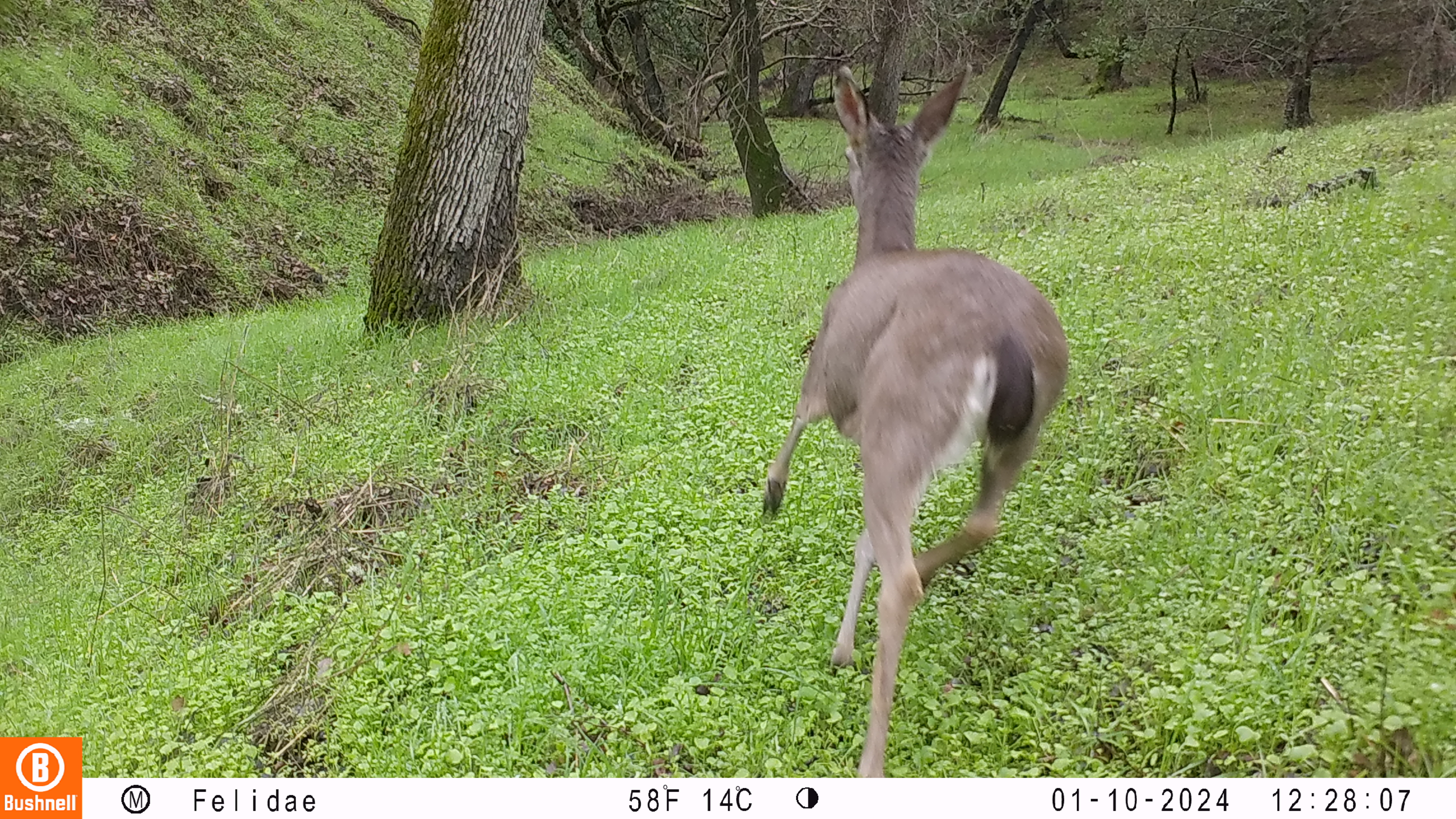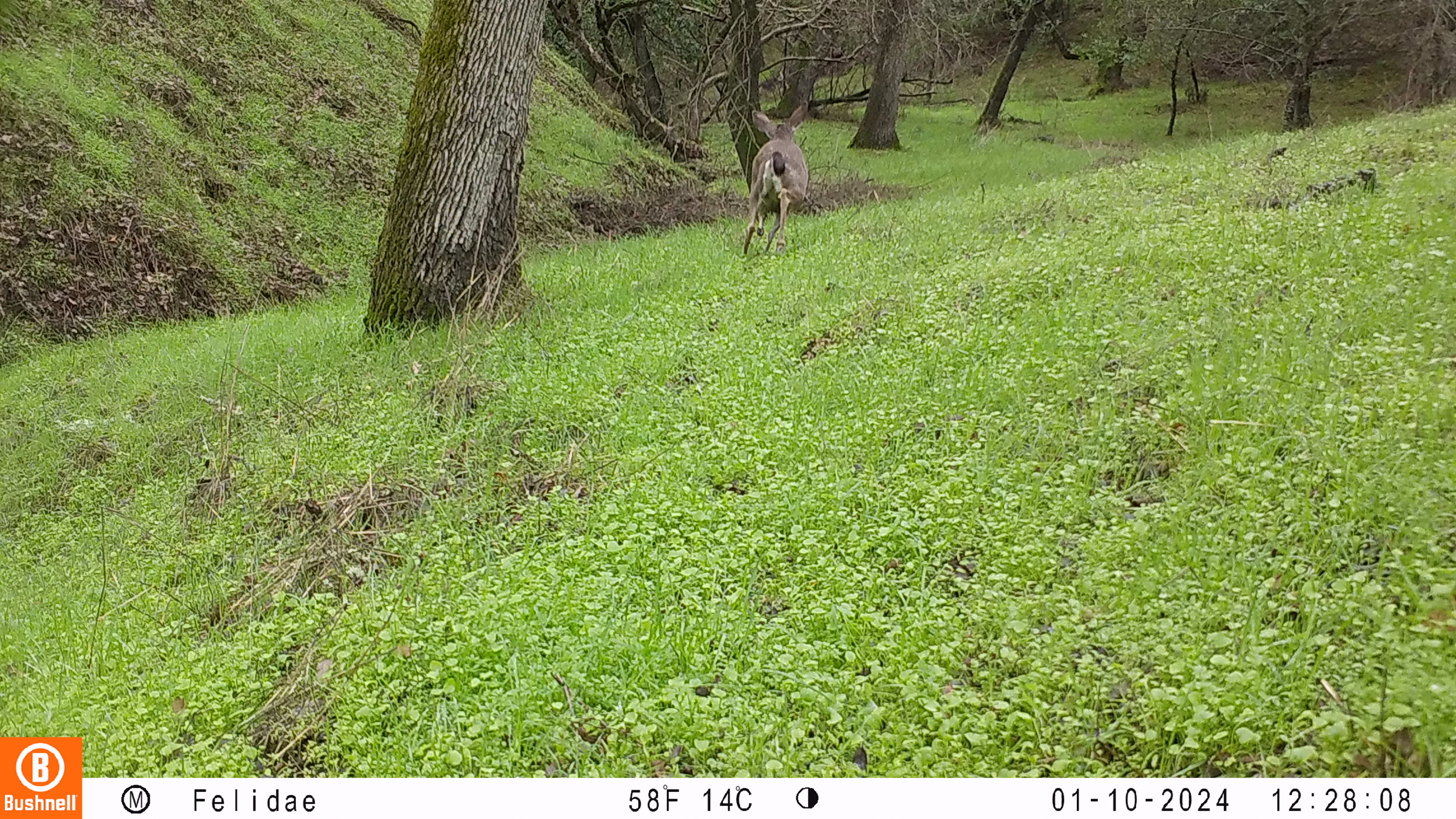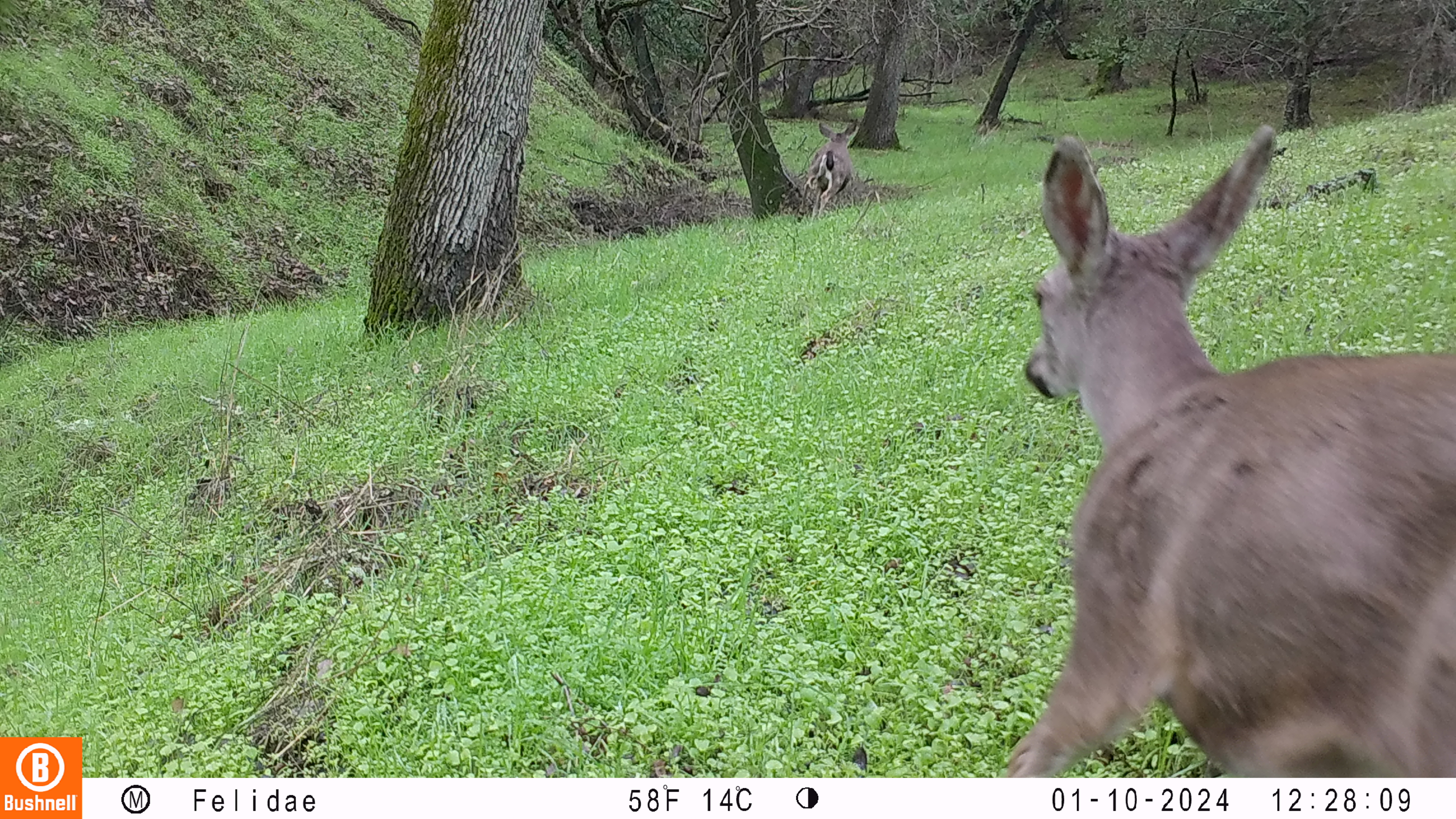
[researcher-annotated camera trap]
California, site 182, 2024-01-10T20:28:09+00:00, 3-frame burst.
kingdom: Animalia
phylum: Chordata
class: Mammalia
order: Artiodactyla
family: Cervidae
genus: Odocoileus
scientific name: Odocoileus hemionus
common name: mule deer